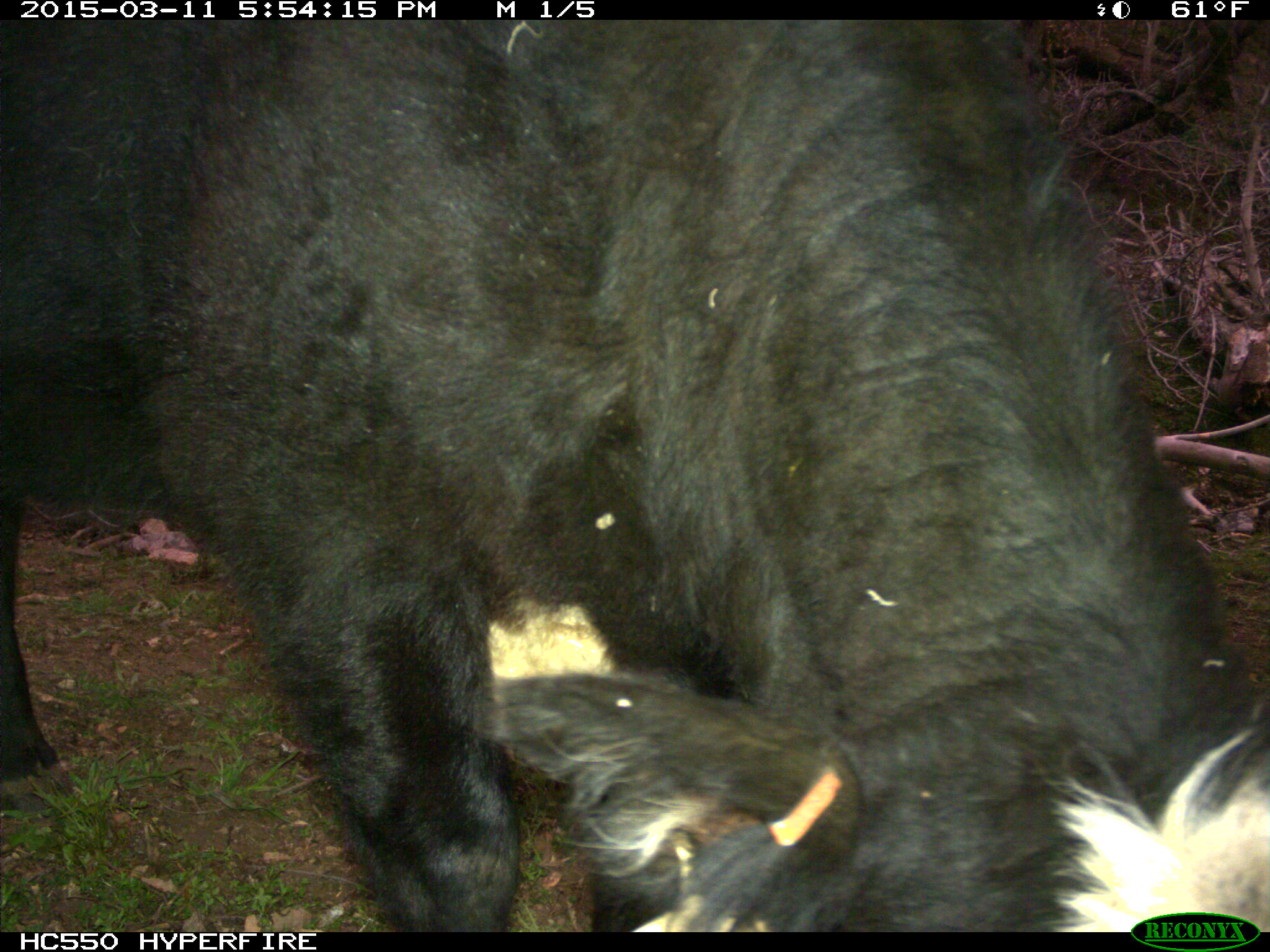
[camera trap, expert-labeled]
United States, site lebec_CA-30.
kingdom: Animalia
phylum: Chordata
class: Mammalia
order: Artiodactyla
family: Bovidae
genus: Bos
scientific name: Bos taurus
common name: domestic cow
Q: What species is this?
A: Bos taurus (domestic cow).